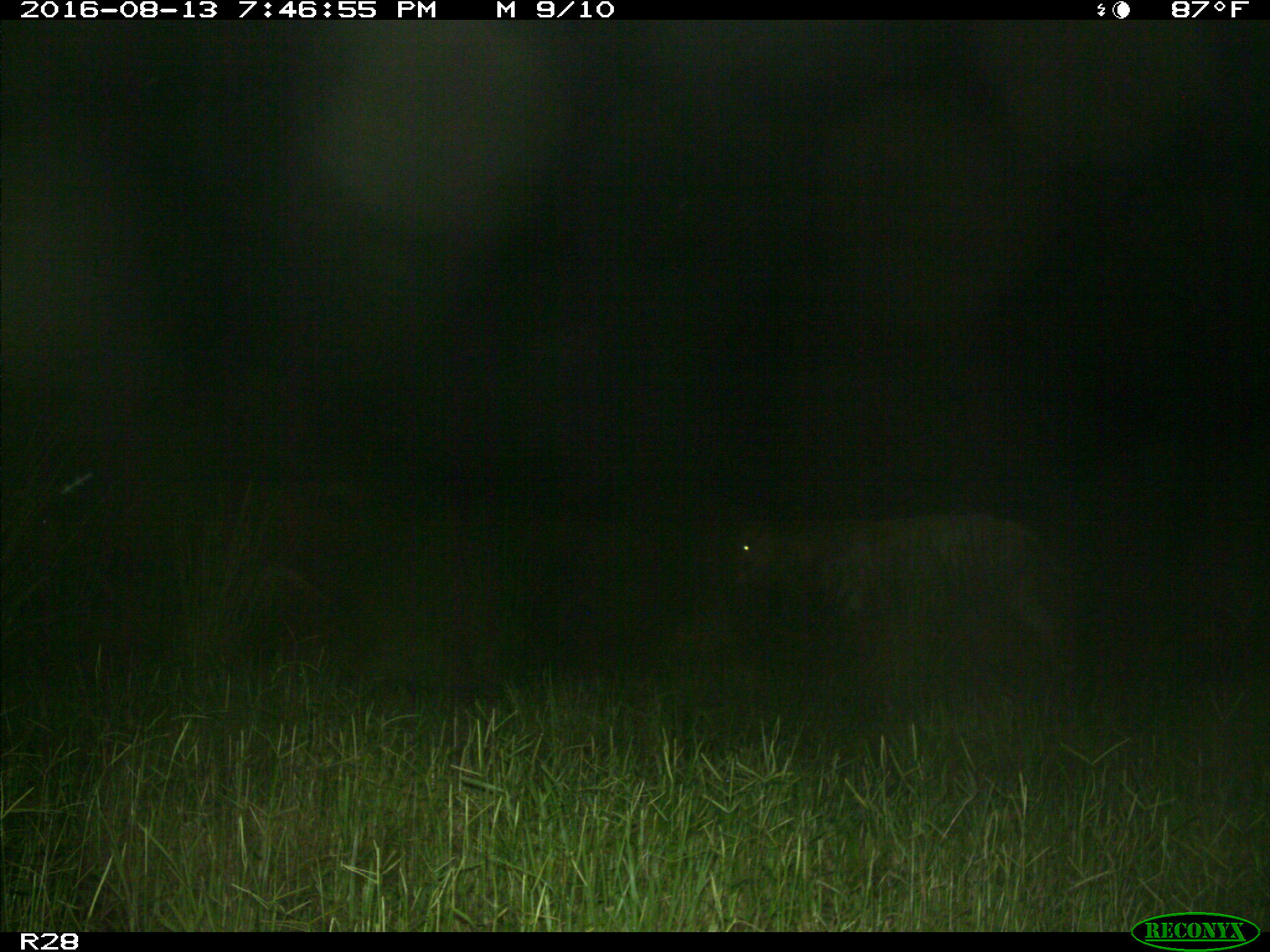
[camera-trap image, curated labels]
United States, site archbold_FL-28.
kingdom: Animalia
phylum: Chordata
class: Mammalia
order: Artiodactyla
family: Bovidae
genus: Bos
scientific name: Bos taurus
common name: domestic cow